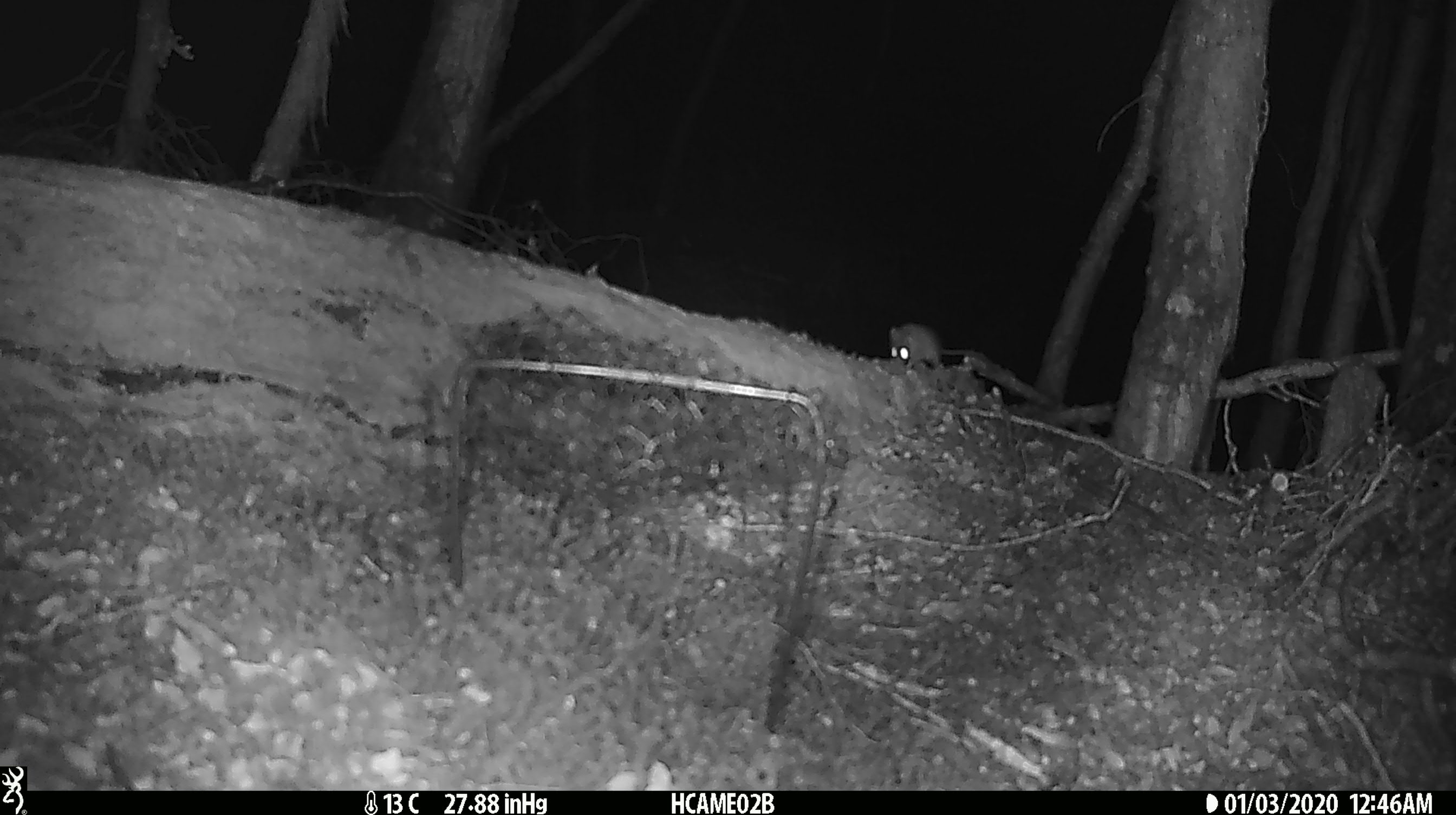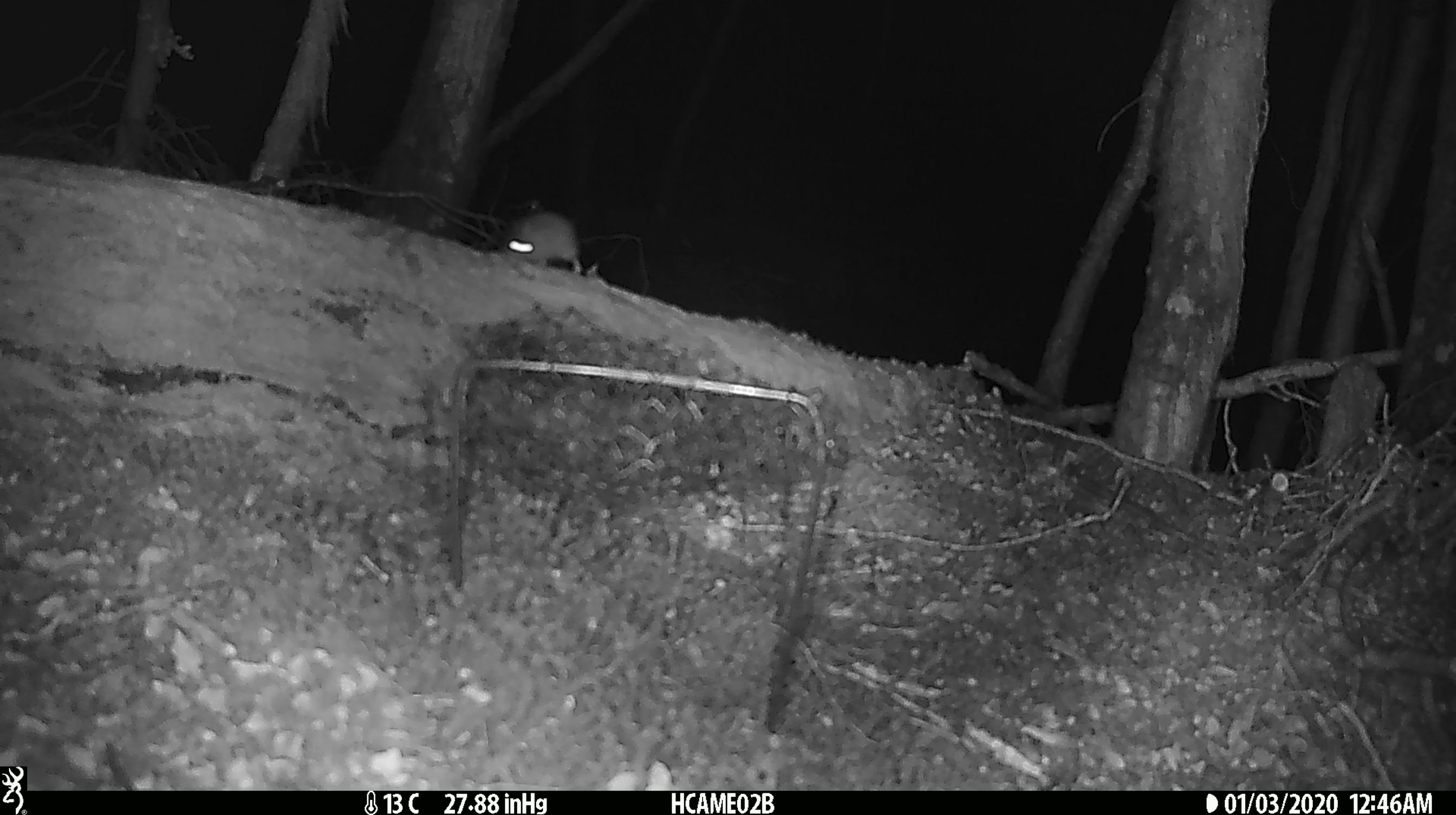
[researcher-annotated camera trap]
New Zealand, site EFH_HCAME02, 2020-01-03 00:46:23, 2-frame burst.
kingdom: Animalia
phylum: Chordata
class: Mammalia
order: Rodentia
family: Muridae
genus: Mus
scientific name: Mus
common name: mouse